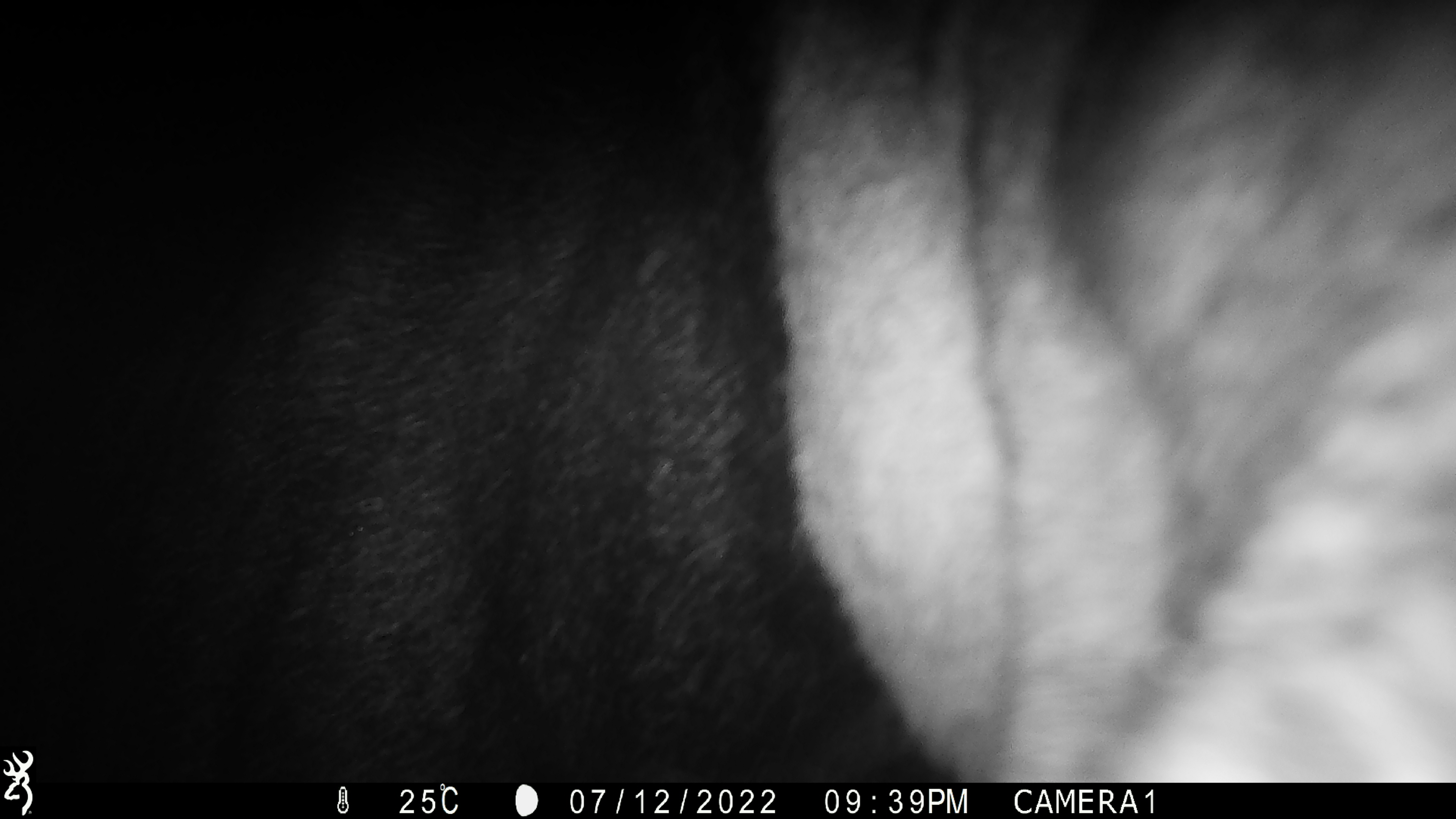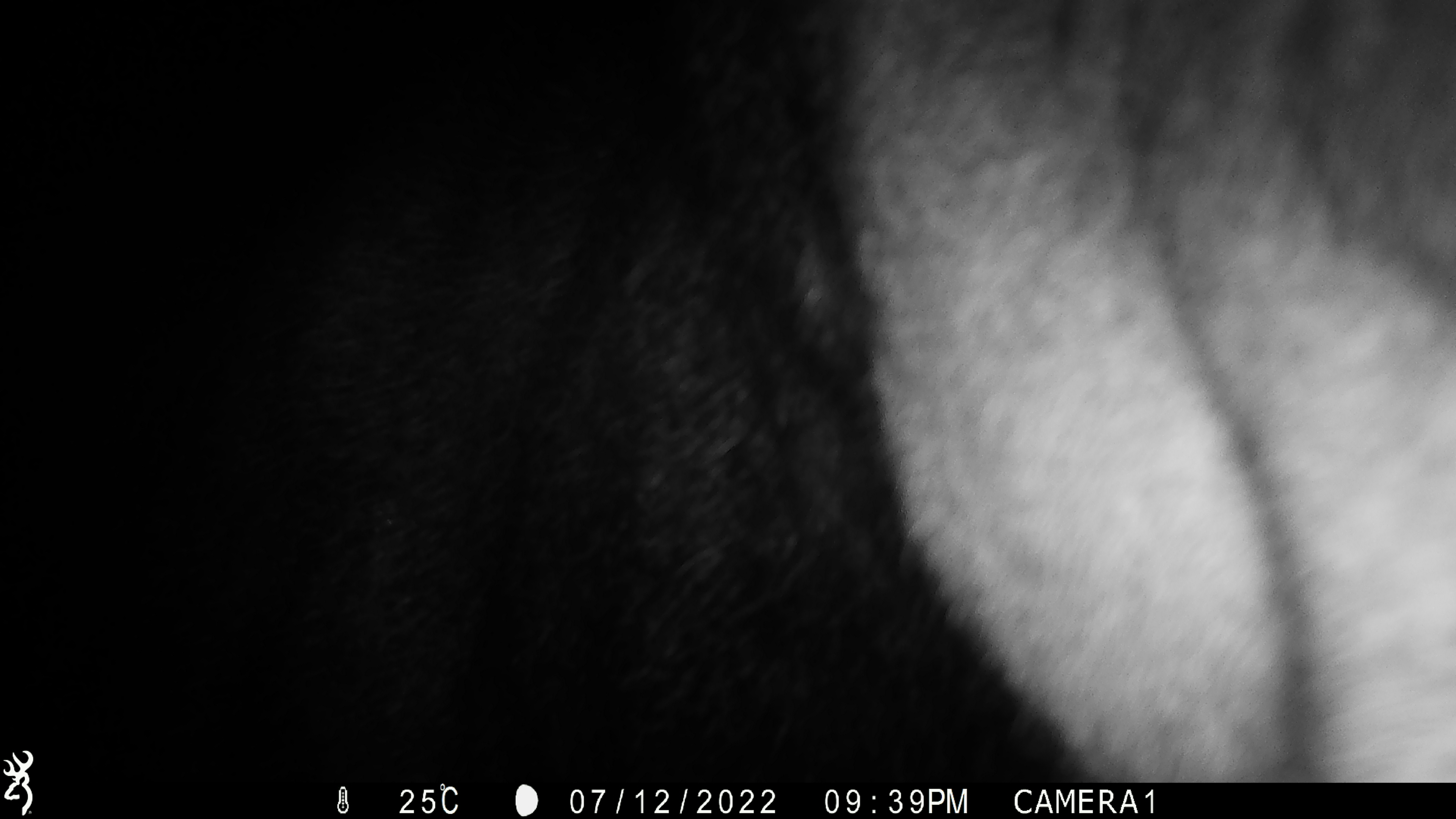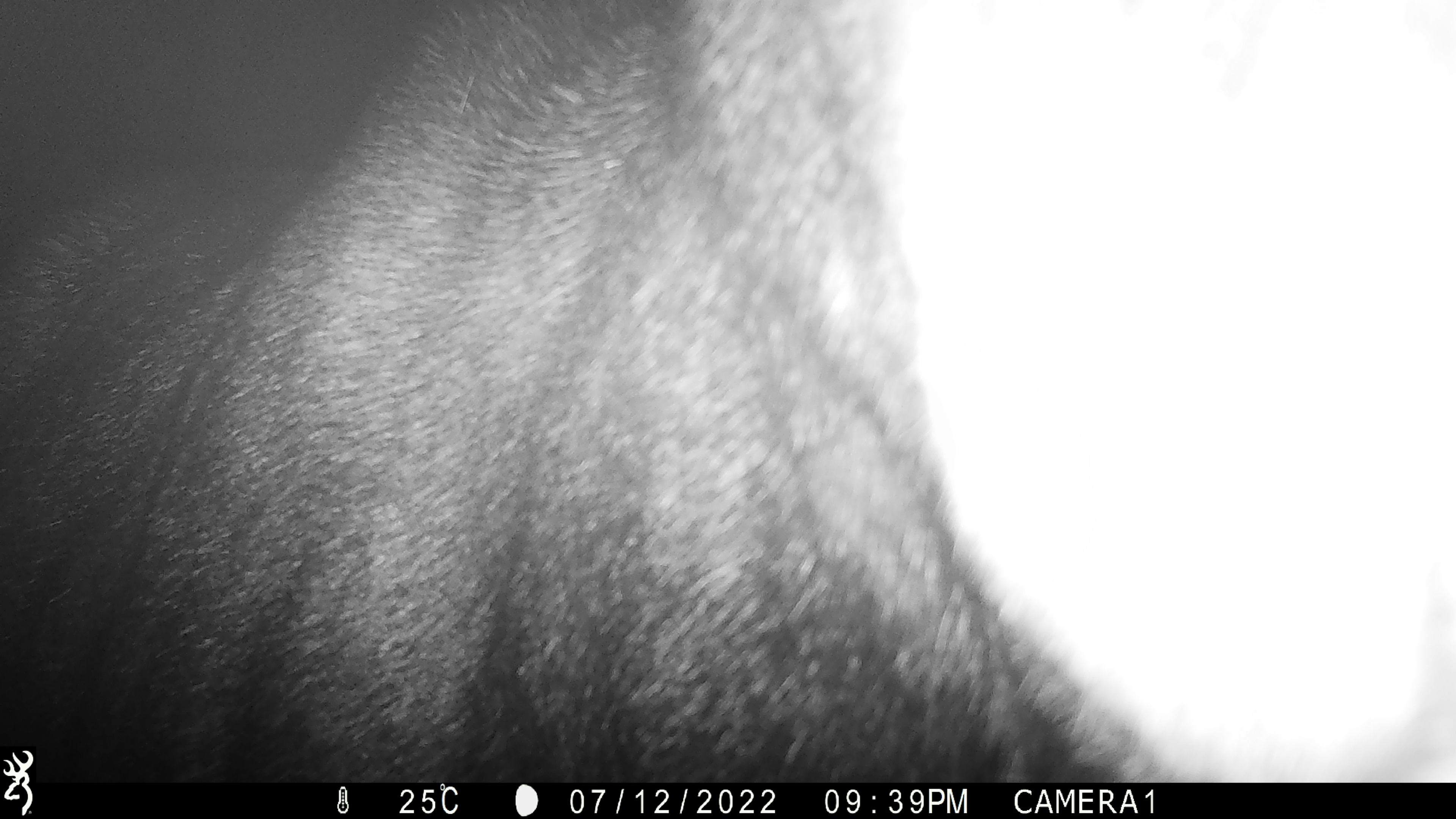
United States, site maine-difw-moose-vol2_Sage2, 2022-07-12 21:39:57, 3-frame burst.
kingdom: Animalia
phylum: Chordata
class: Mammalia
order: Artiodactyla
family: Cervidae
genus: Alces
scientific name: Alces alces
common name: moose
Moose (Alces alces).